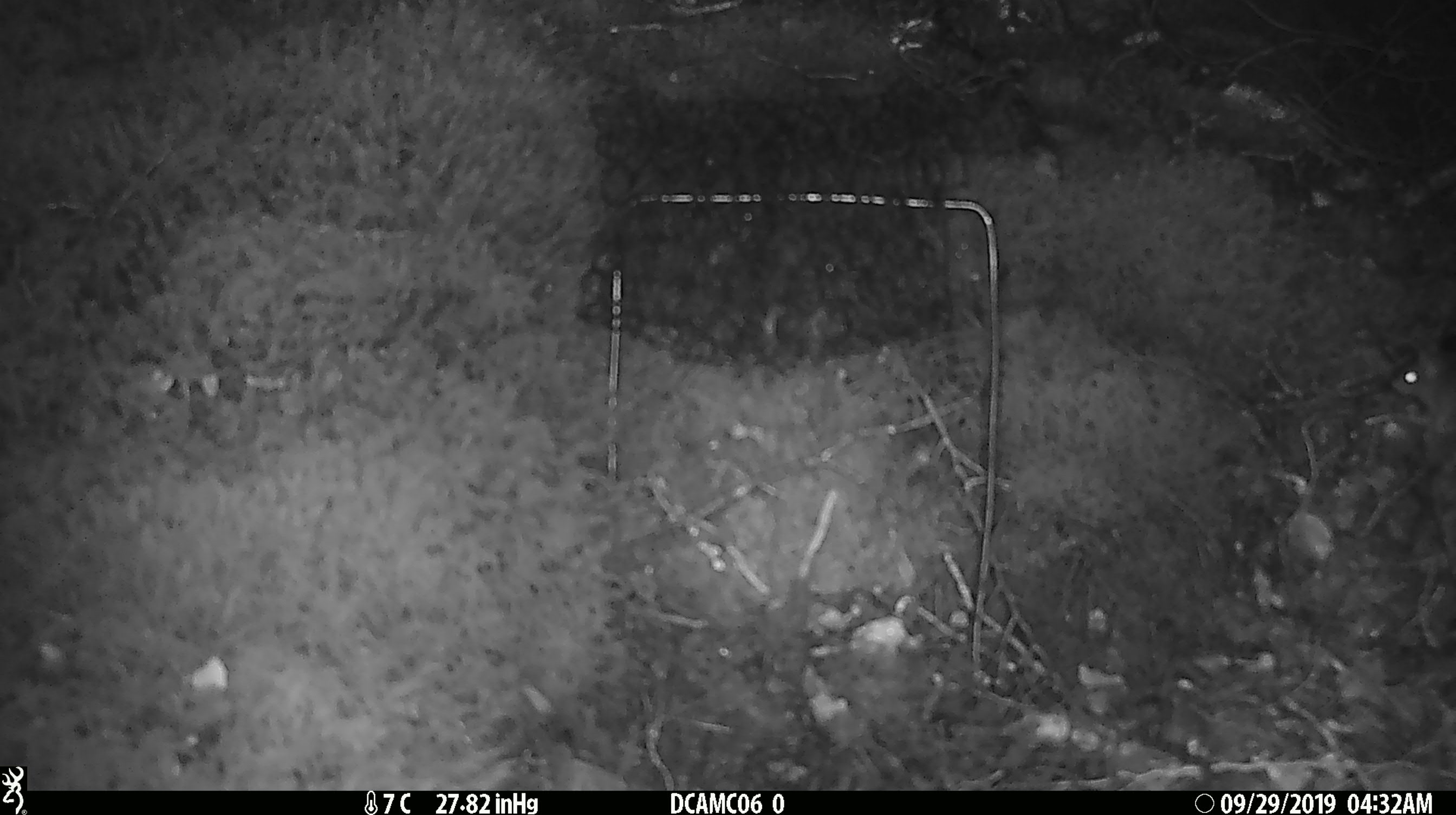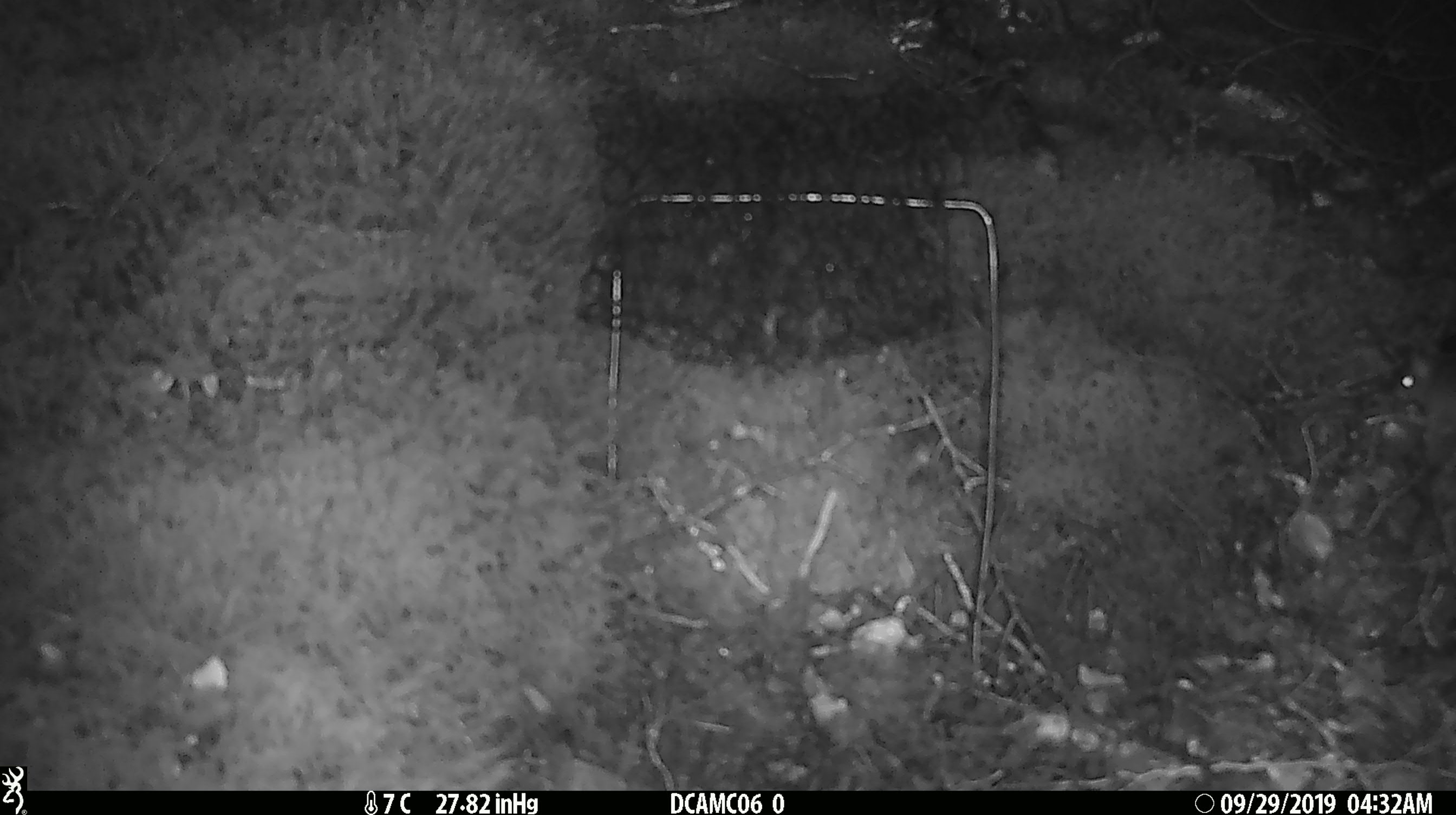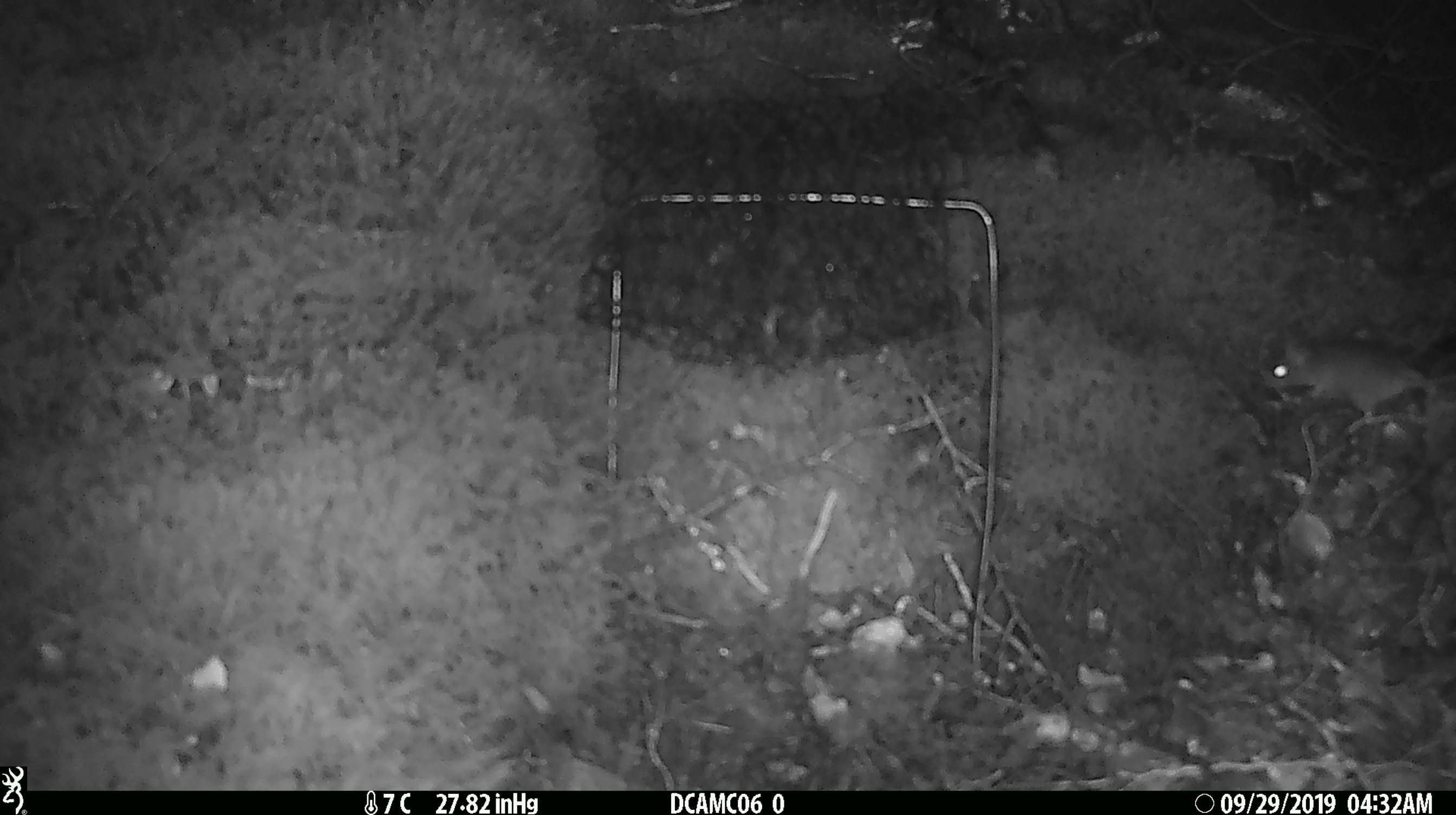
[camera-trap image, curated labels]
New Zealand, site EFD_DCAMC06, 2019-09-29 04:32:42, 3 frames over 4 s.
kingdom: Animalia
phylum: Chordata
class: Mammalia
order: Rodentia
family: Muridae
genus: Mus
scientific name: Mus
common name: mouse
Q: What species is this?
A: Mouse (Mus).